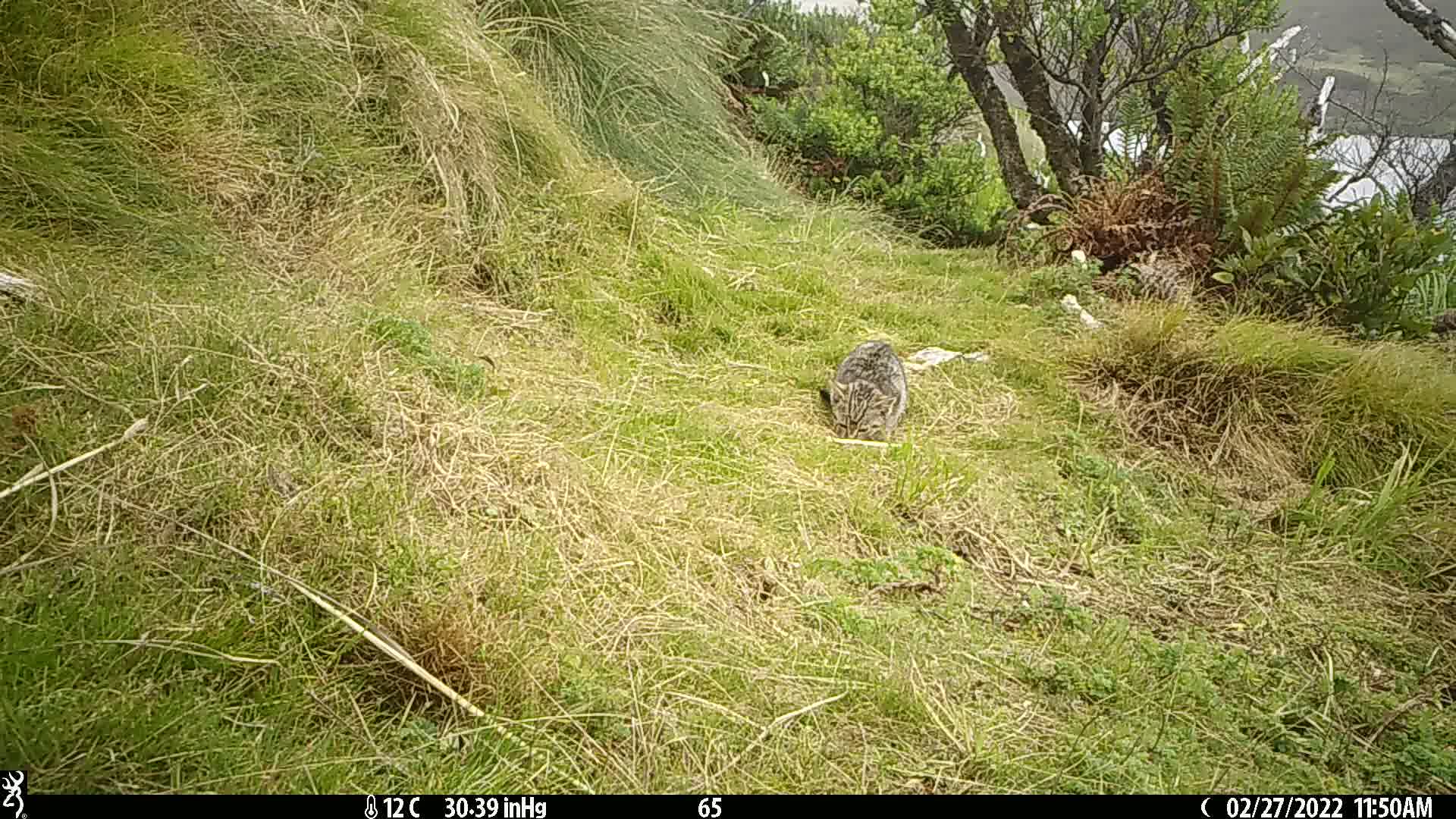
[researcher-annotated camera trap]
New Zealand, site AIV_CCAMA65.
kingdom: Animalia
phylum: Chordata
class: Mammalia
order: Carnivora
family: Felidae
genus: Felis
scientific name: Felis catus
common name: domestic cat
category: cat